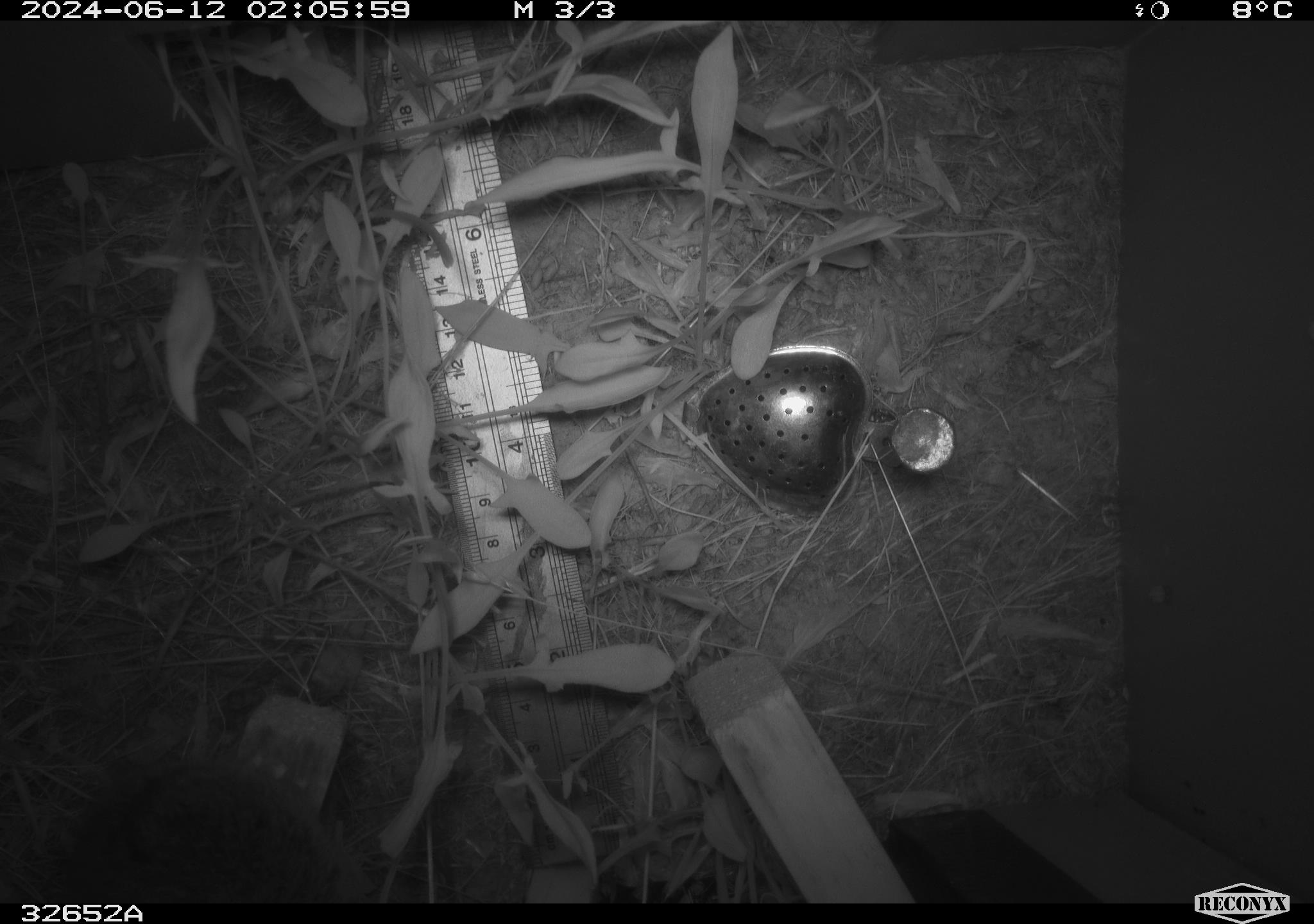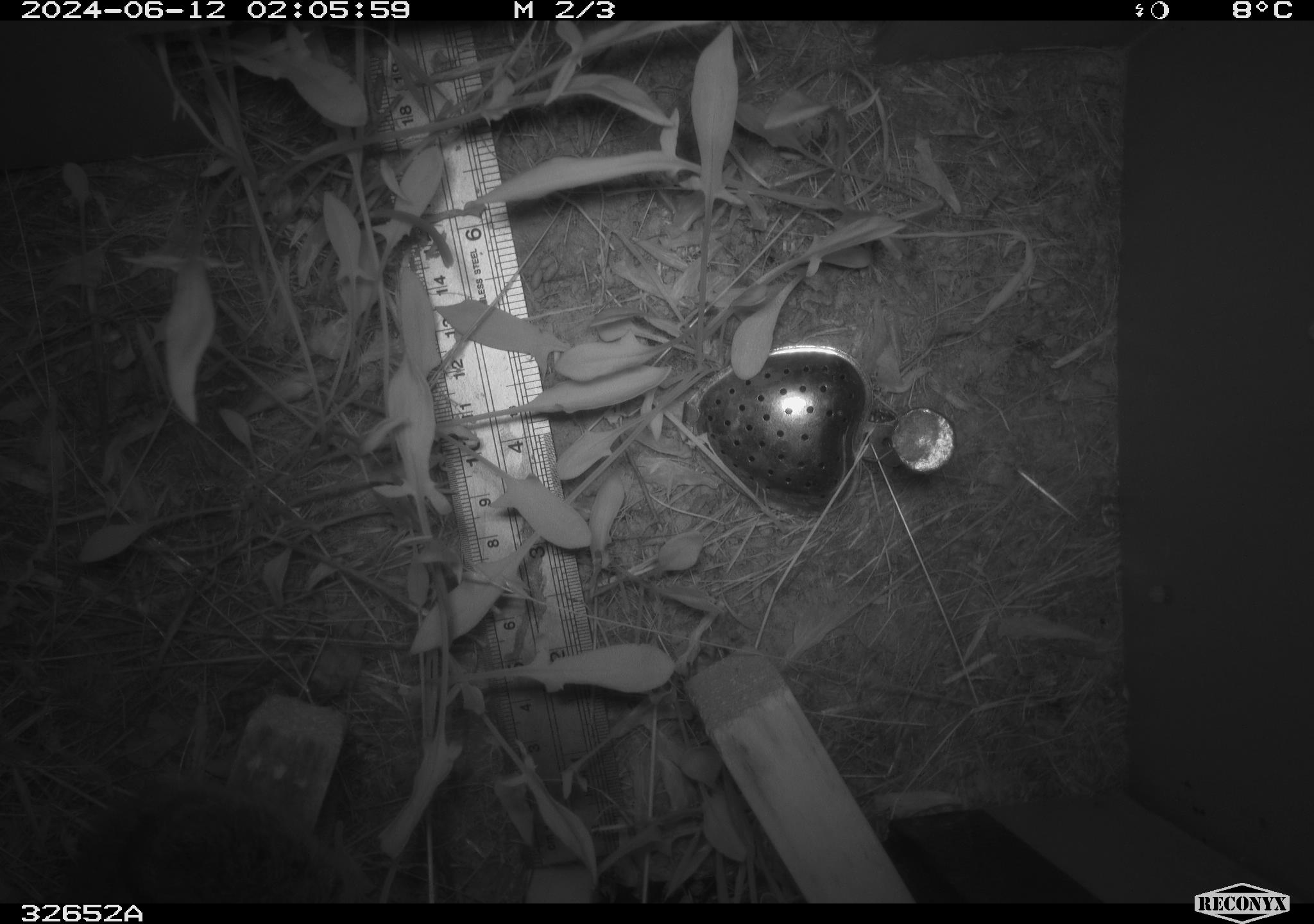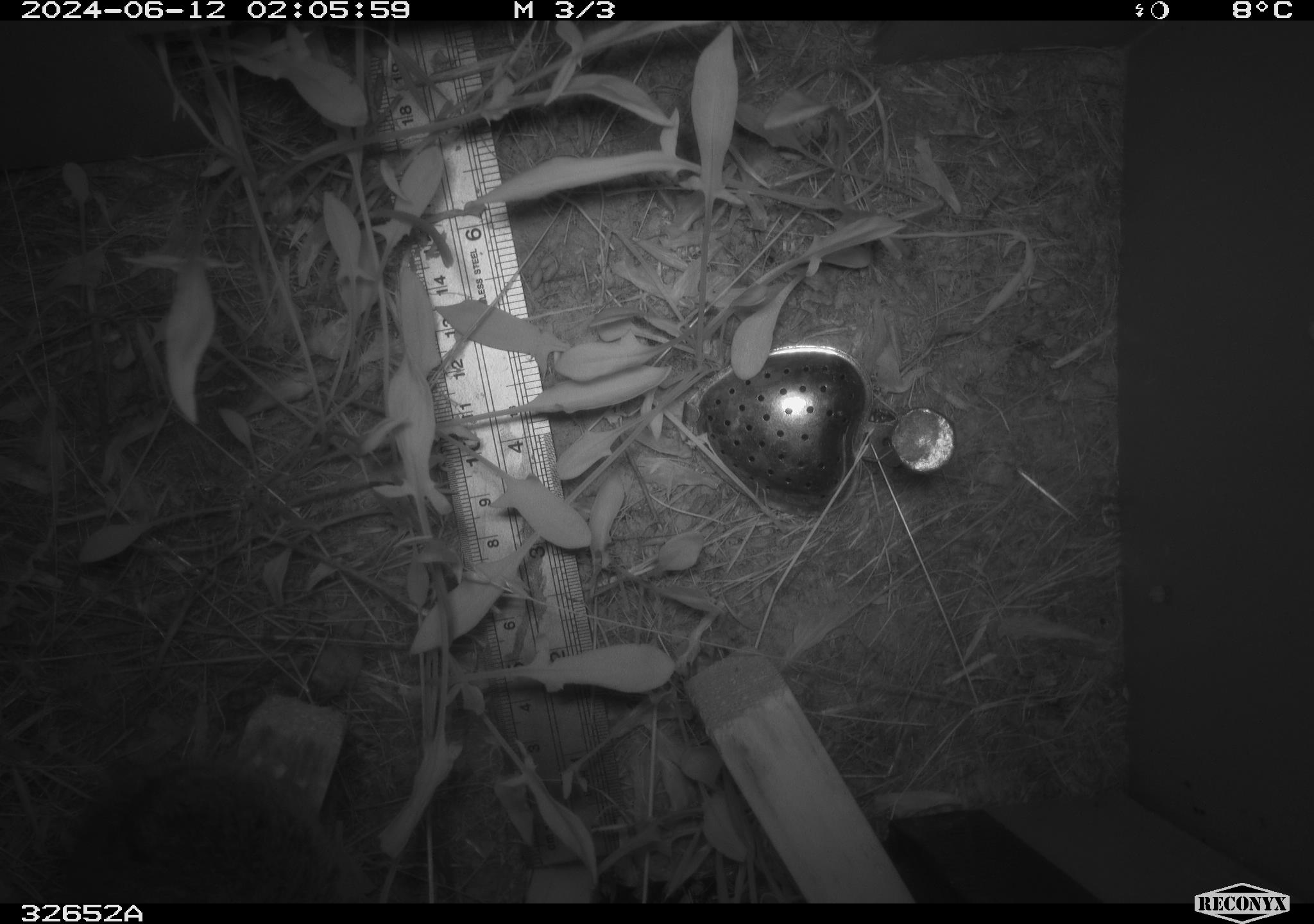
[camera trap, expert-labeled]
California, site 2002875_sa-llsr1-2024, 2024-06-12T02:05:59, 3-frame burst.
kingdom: Animalia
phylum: Chordata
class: Mammalia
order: Rodentia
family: Cricetidae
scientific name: Arvicolinae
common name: voles, lemmings, and muskrats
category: arvicolinae subfamily